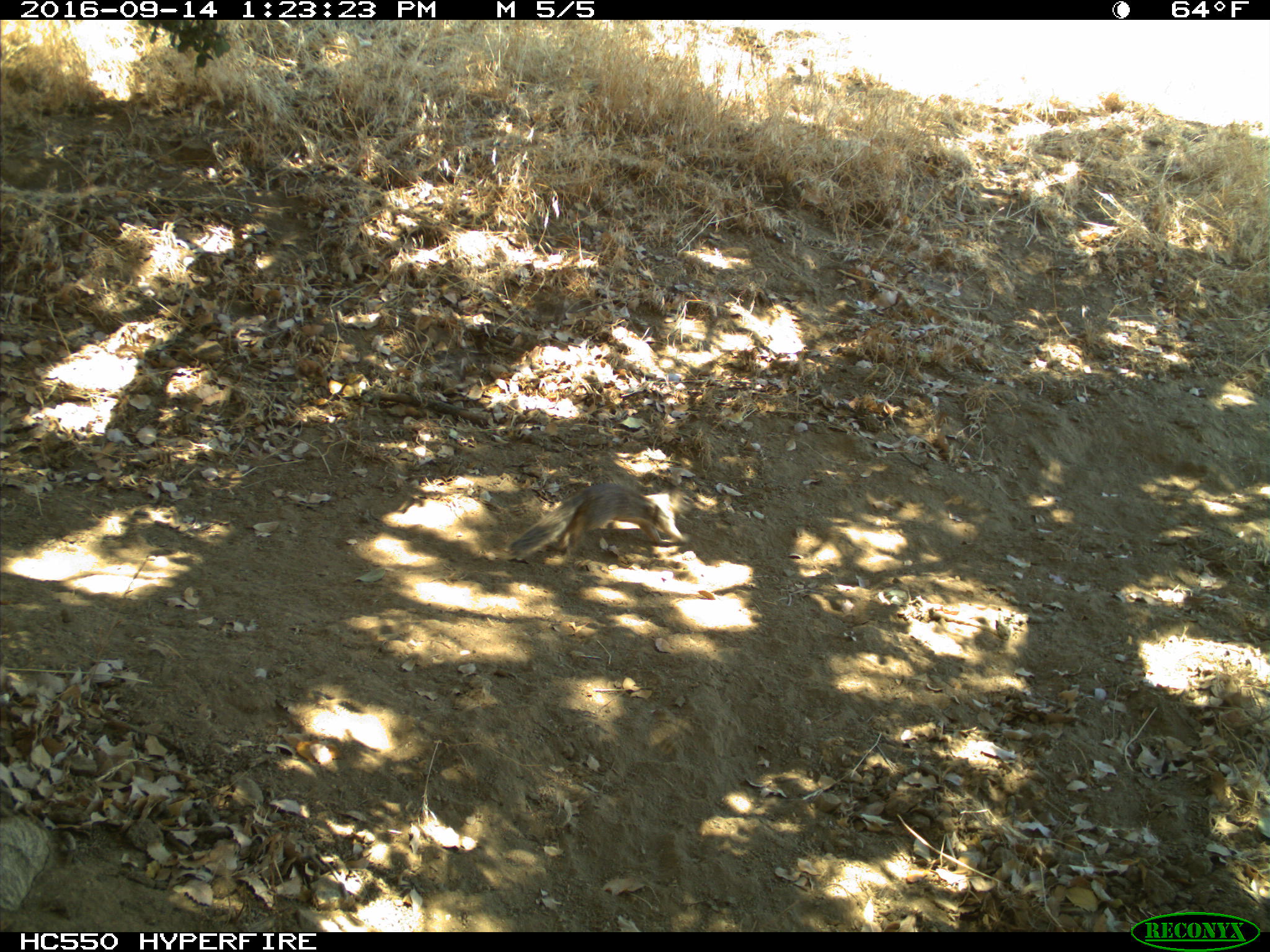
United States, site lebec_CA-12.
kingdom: Animalia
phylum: Chordata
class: Mammalia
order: Rodentia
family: Sciuridae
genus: Otospermophilus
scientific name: Otospermophilus beecheyi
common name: california ground squirrel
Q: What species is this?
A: Otospermophilus beecheyi (california ground squirrel).